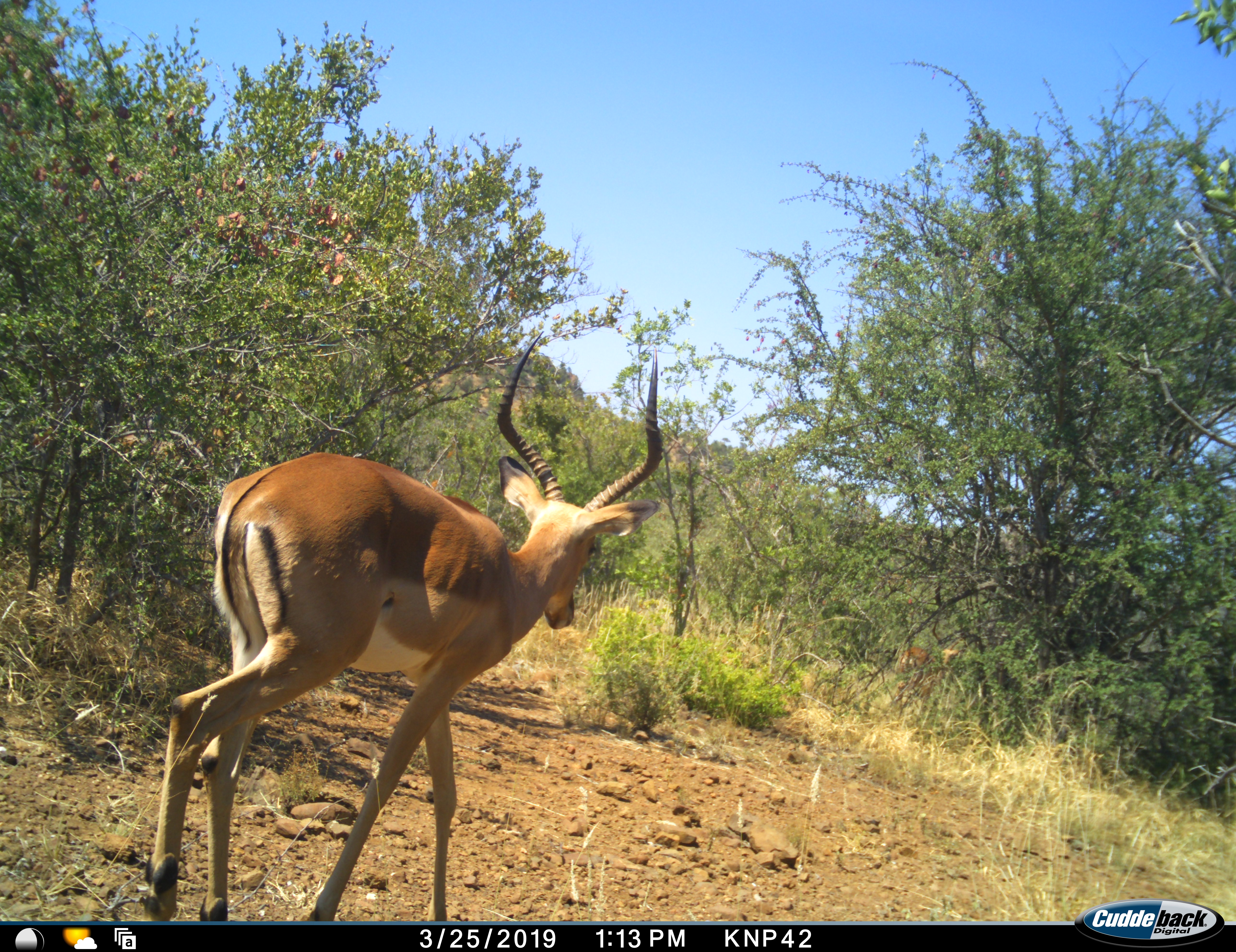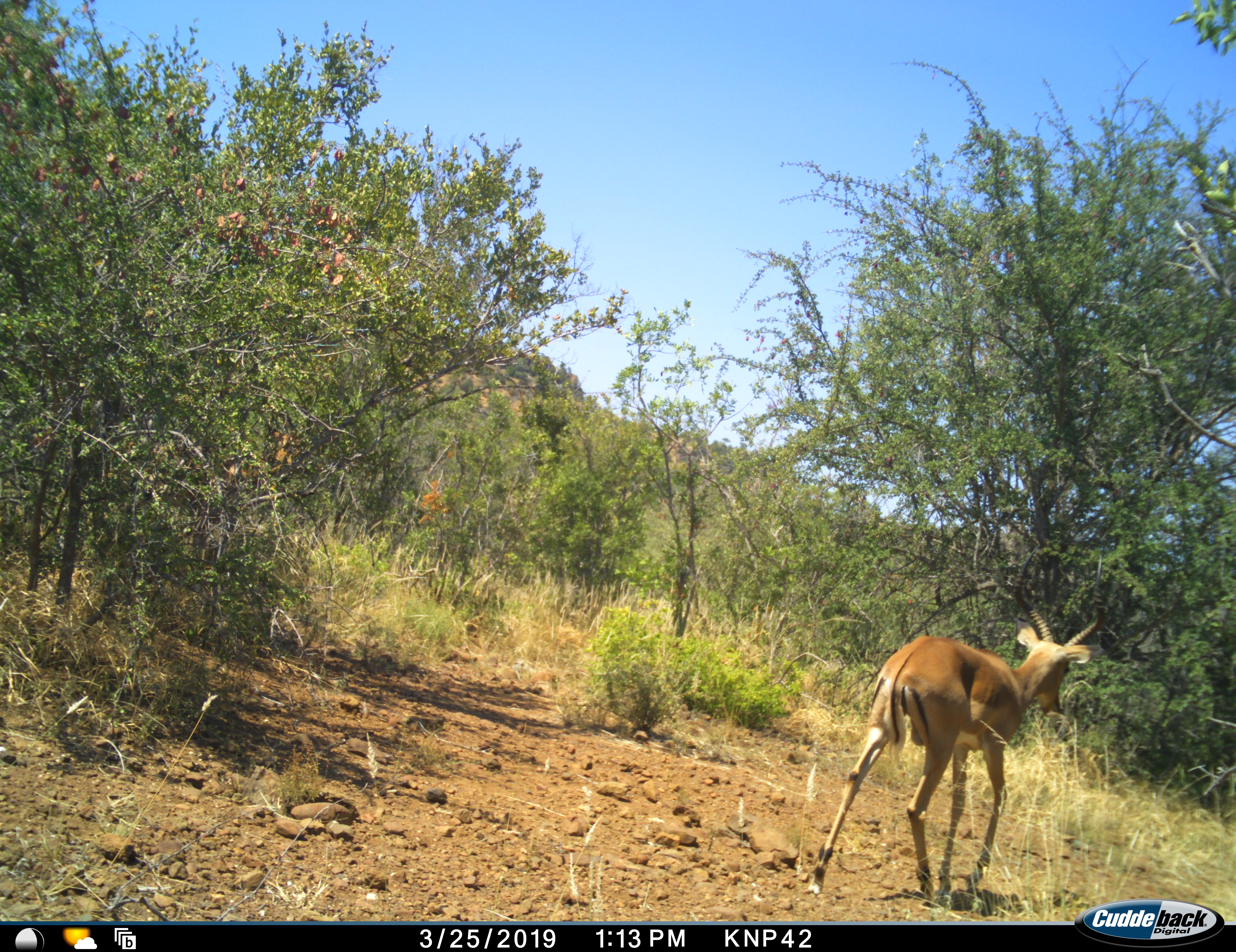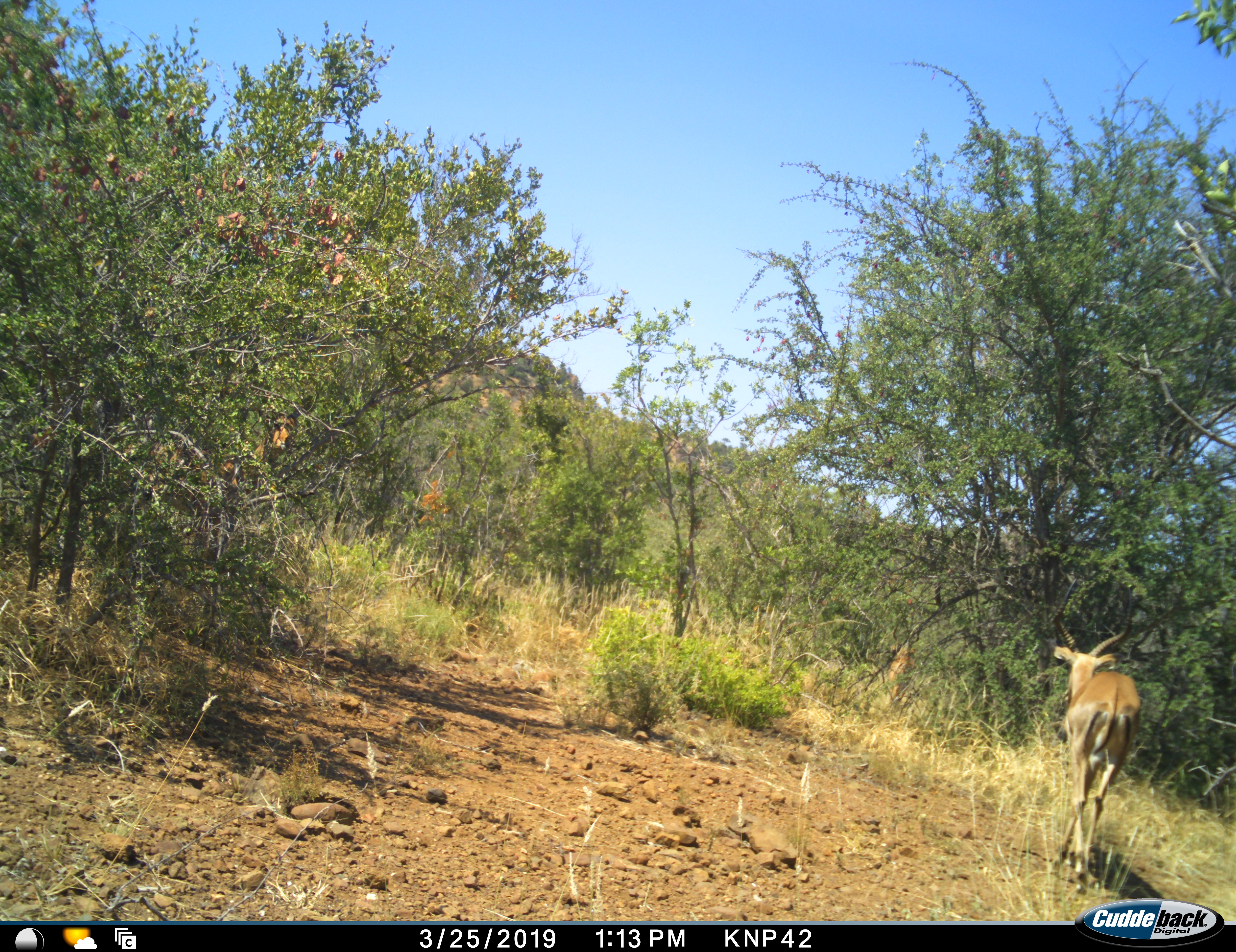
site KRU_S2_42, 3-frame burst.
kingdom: Animalia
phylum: Chordata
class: Mammalia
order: Artiodactyla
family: Bovidae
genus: Aepyceros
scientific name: Aepyceros melampus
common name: impala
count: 1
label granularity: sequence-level